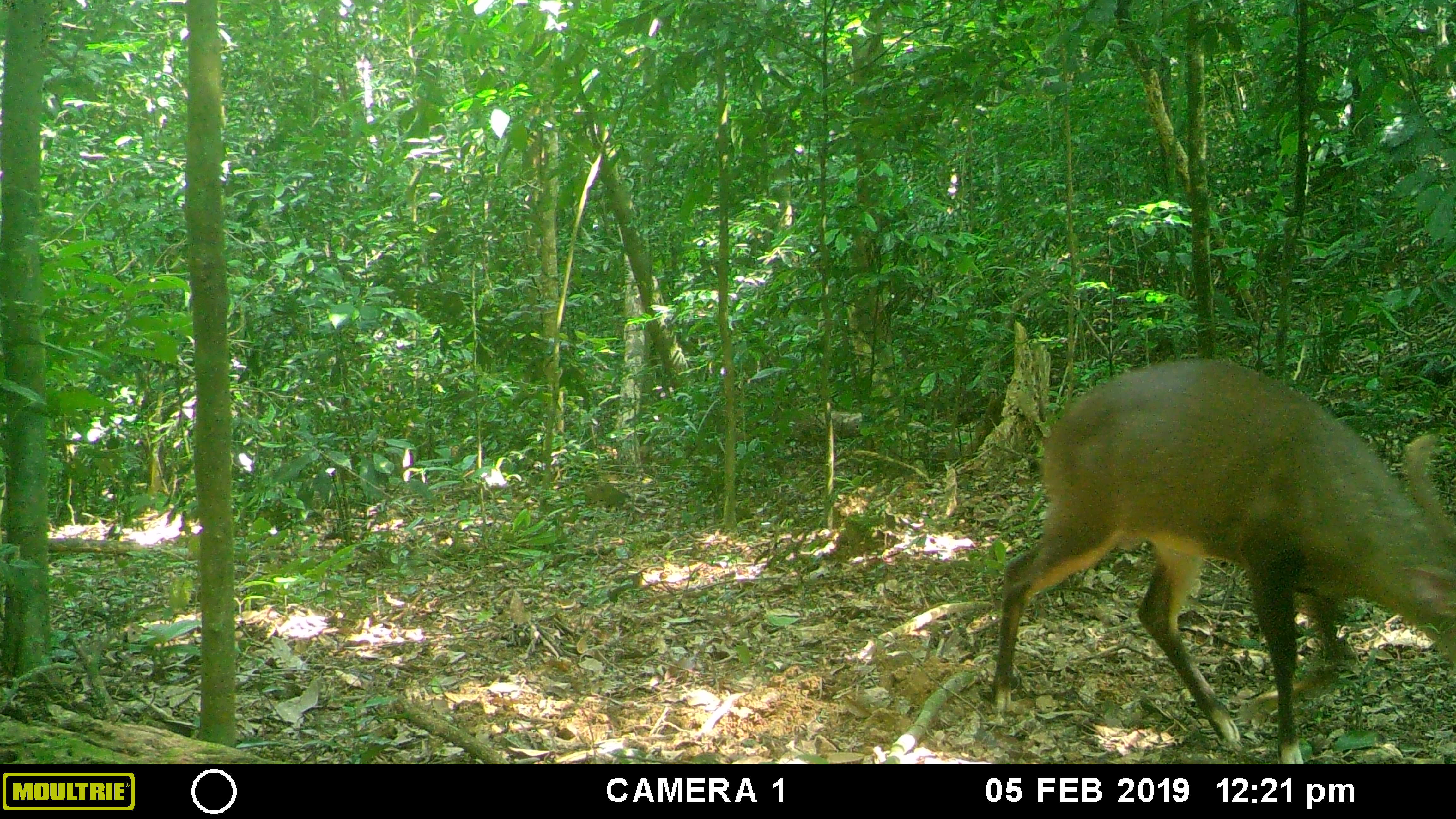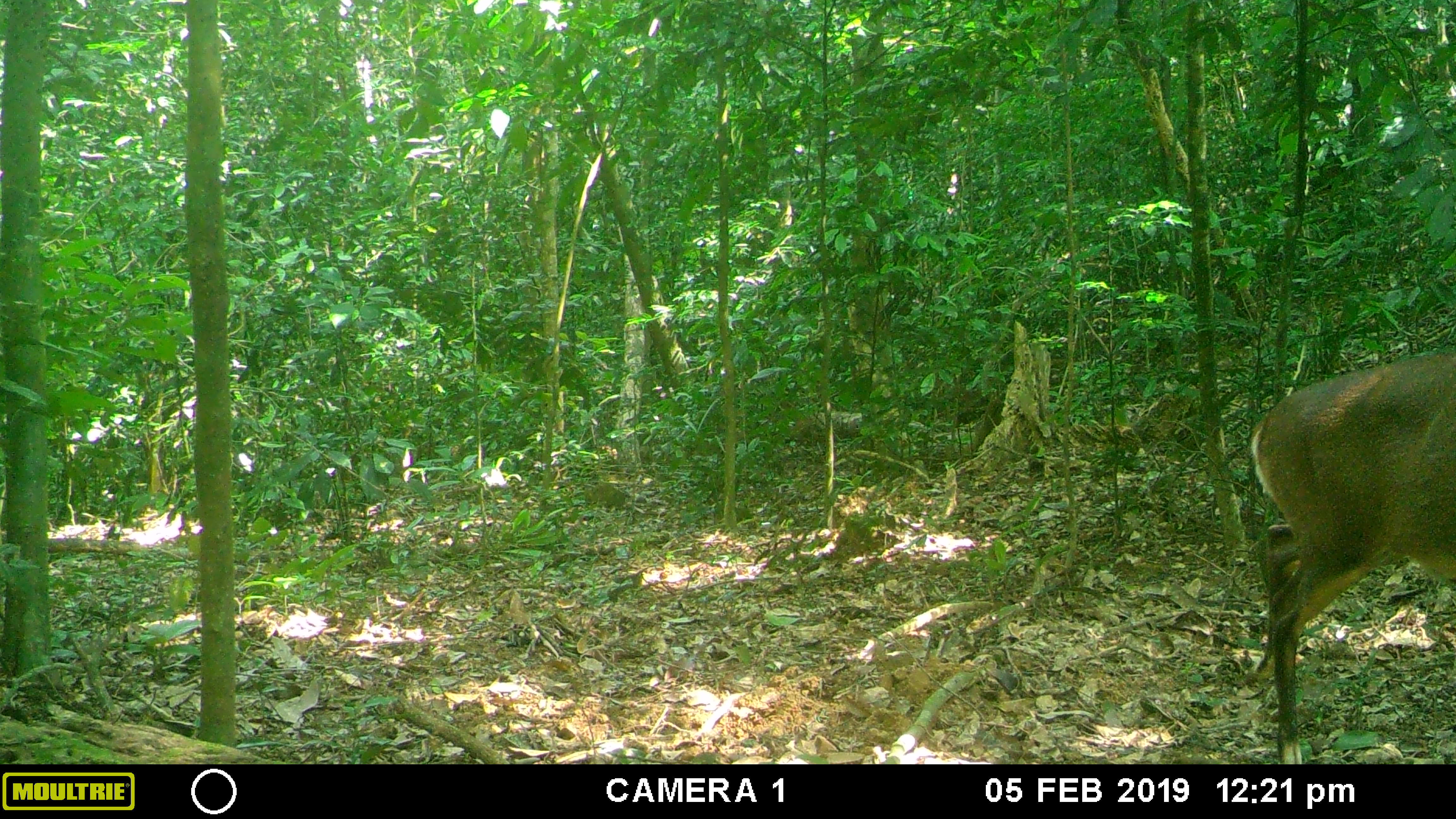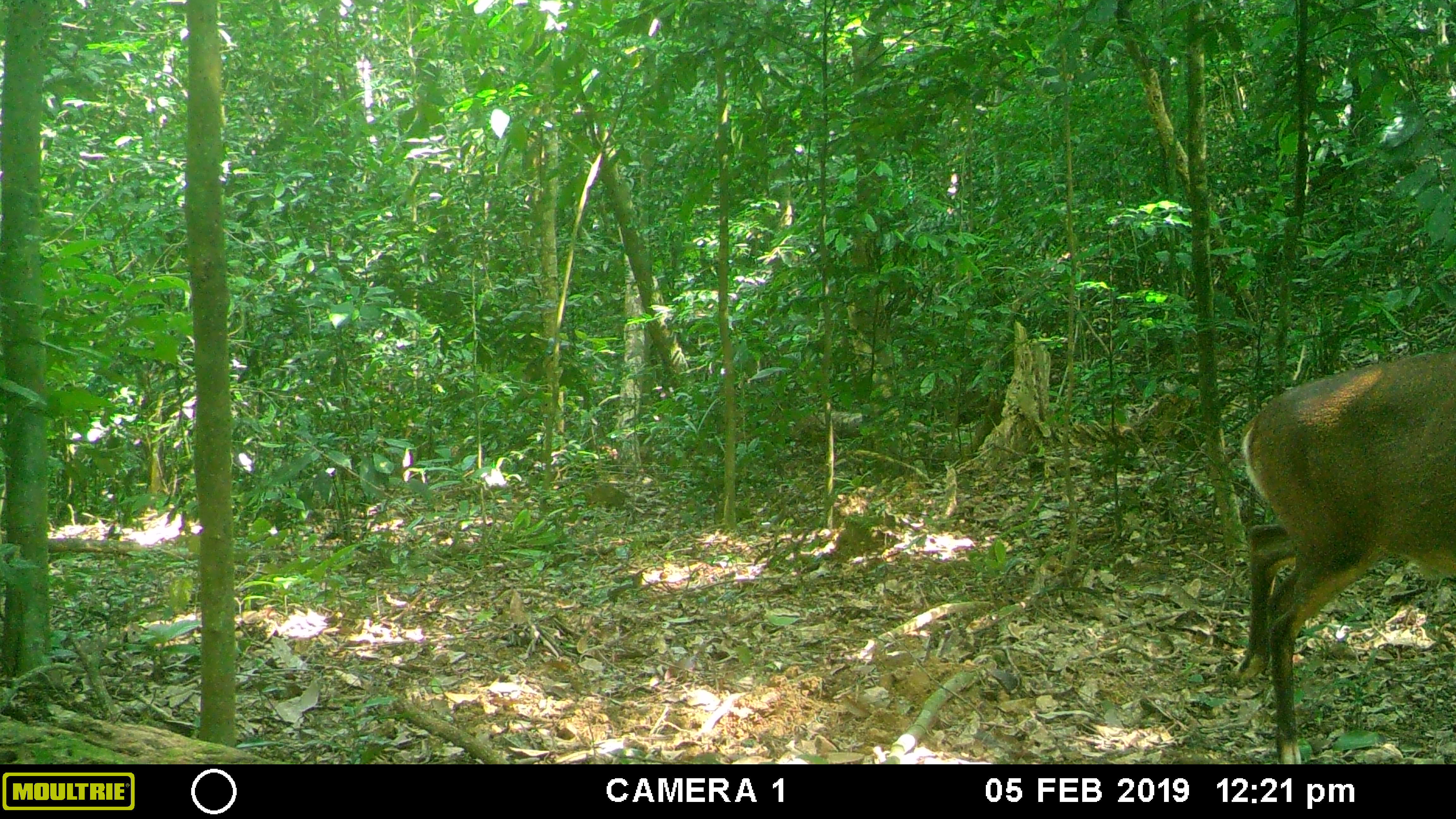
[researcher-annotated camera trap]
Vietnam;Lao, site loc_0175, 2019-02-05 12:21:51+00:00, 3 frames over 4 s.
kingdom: Animalia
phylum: Chordata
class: Mammalia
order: Artiodactyla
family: Cervidae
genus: Muntiacus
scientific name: Muntiacus vuquangensis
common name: large-antlered muntjac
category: large antlered muntjac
Large antlered muntjac (large-antlered muntjac) (Muntiacus vuquangensis). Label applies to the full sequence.